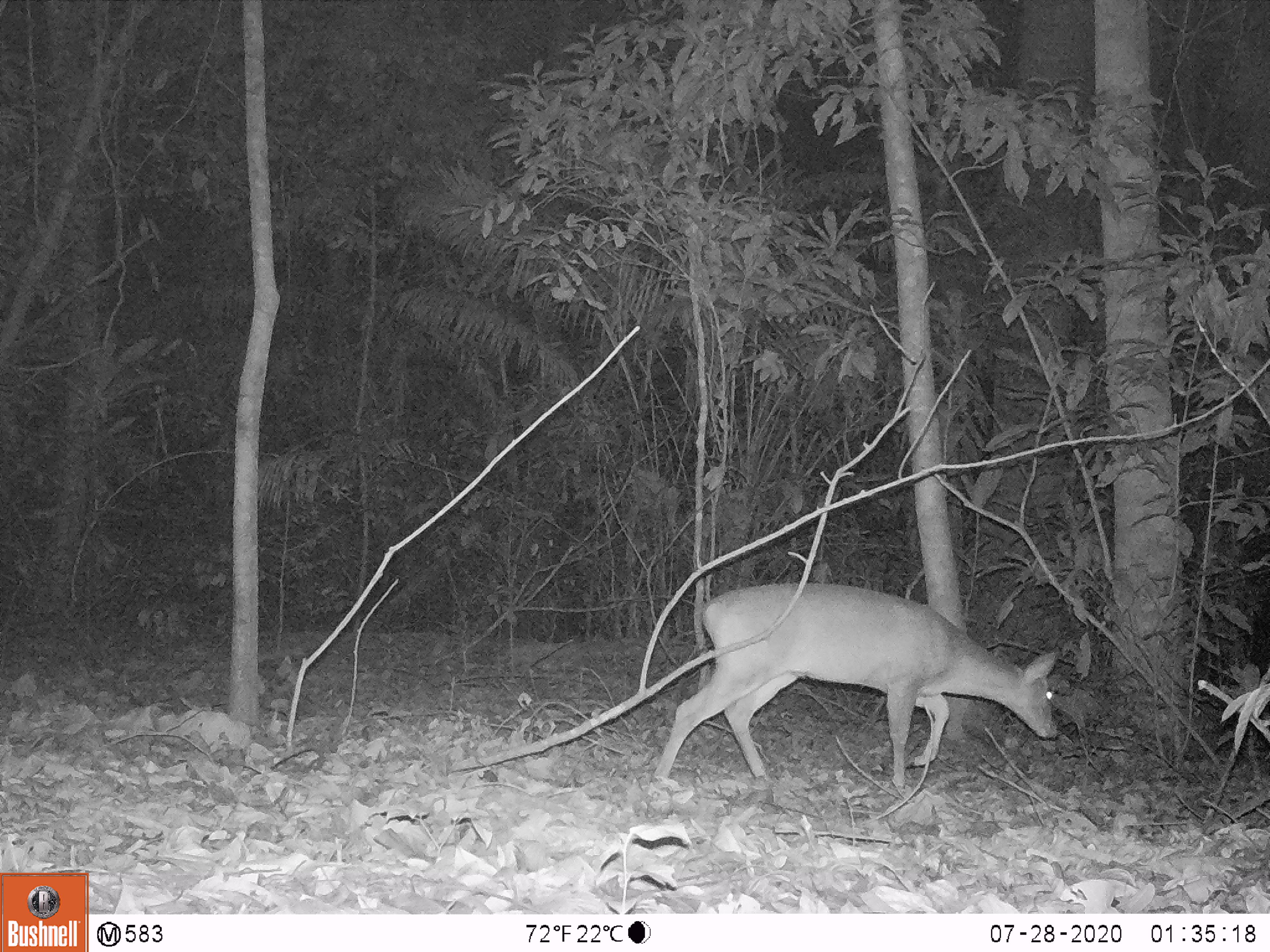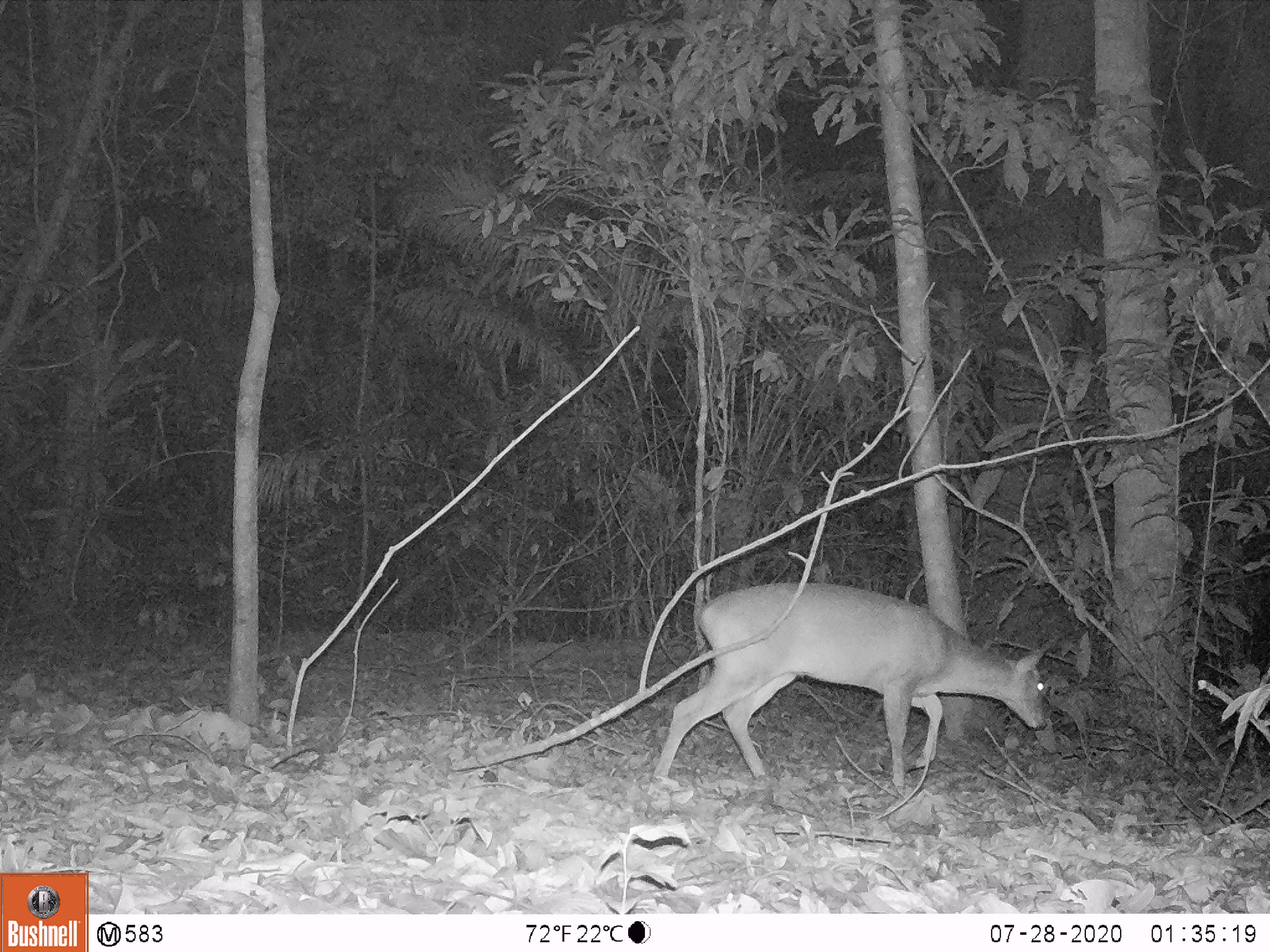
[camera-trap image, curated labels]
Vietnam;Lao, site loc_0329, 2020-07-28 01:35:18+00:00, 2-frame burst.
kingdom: Animalia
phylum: Chordata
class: Mammalia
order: Artiodactyla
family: Cervidae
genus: Muntiacus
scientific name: Muntiacus vuquangensis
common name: large-antlered muntjac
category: large antlered muntjac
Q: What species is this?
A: Large antlered muntjac (large-antlered muntjac) (Muntiacus vuquangensis).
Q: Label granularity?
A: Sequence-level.